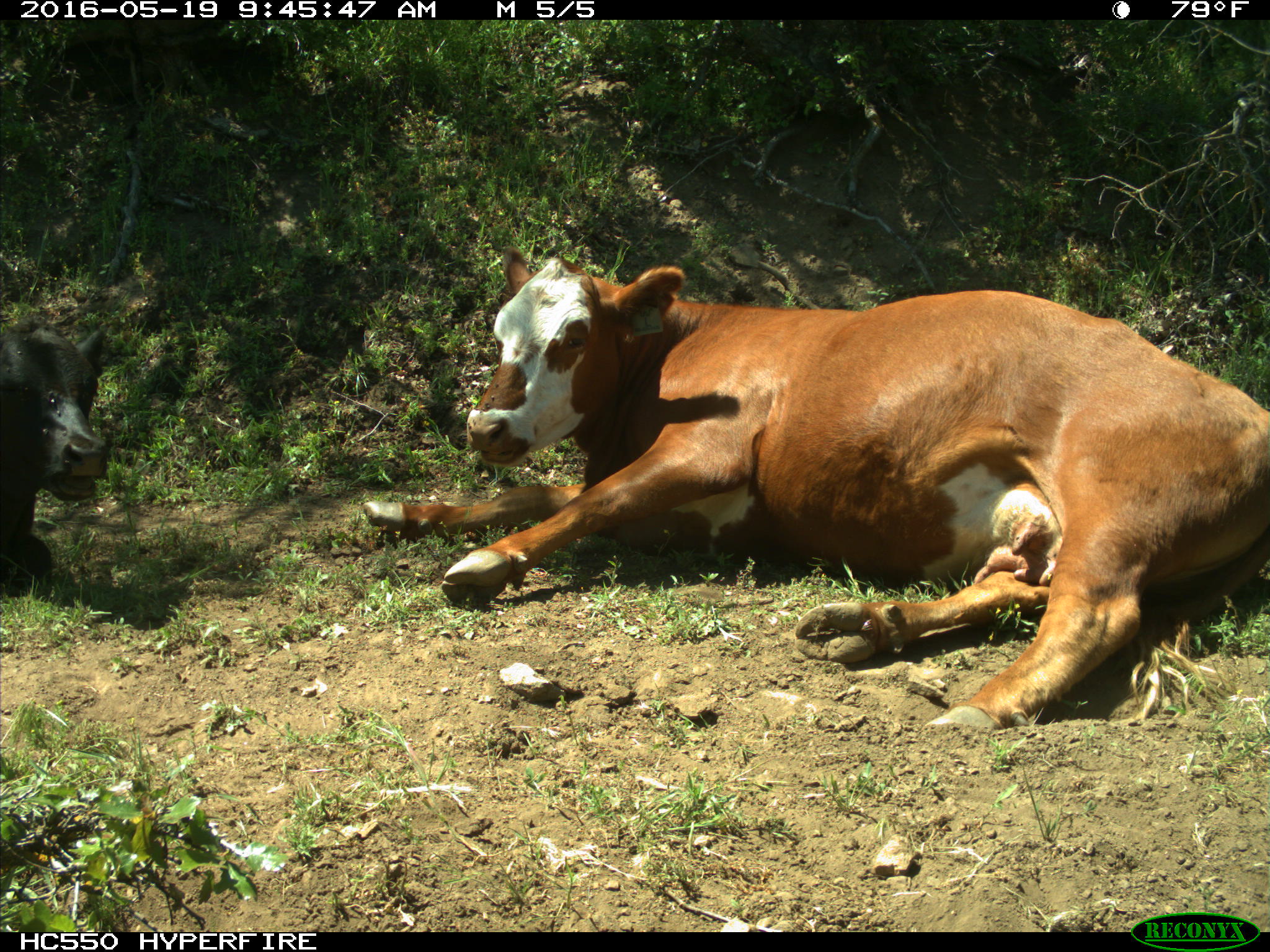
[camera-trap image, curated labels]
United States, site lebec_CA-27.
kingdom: Animalia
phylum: Chordata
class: Mammalia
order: Artiodactyla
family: Bovidae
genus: Bos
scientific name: Bos taurus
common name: domestic cow